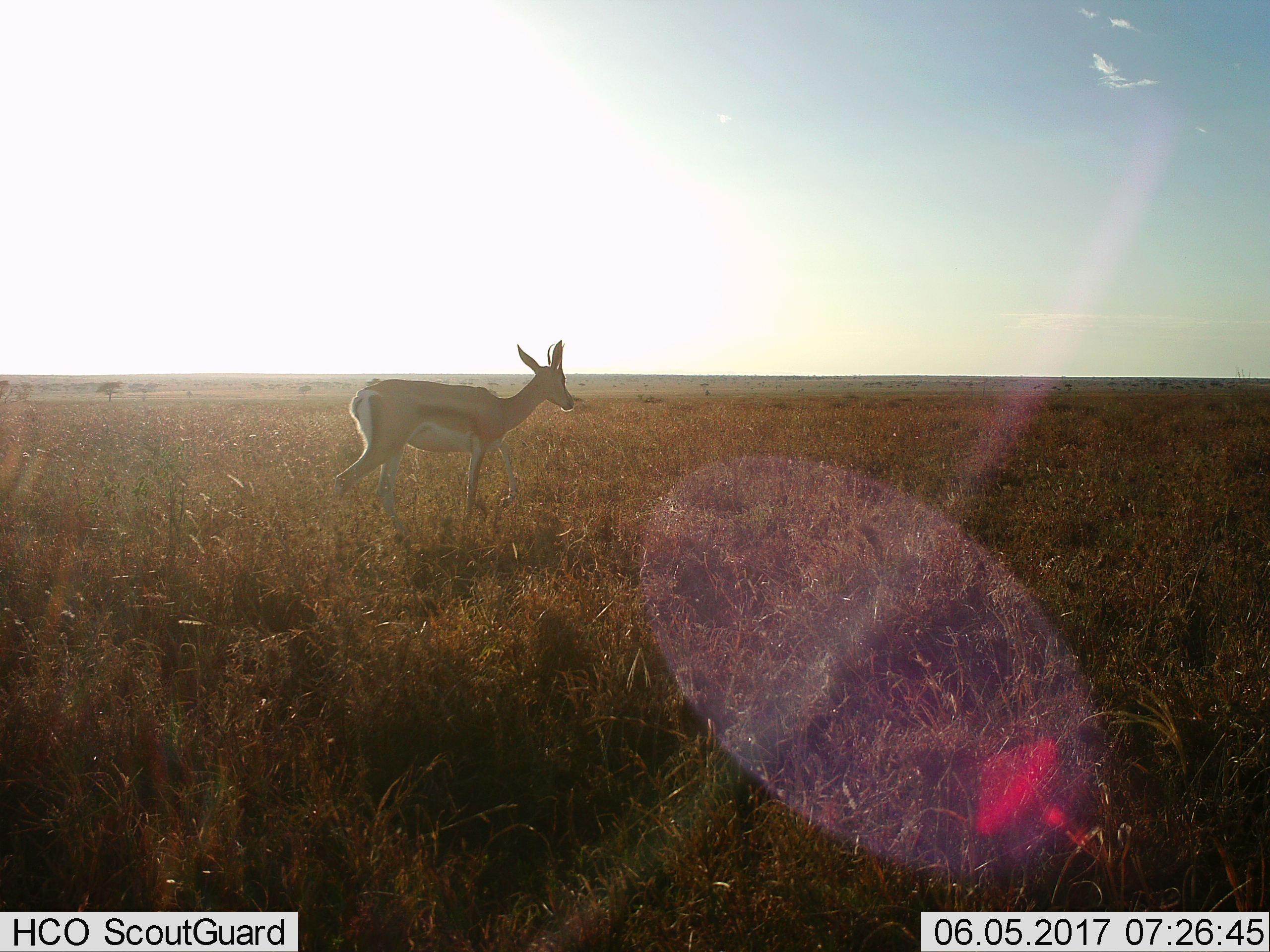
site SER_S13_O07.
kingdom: Animalia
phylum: Chordata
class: Mammalia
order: Artiodactyla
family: Bovidae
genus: Eudorcas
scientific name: Eudorcas thomsonii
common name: thomson's gazelle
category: gazellethomsons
Gazellethomsons (thomson's gazelle) (Eudorcas thomsonii), count 1. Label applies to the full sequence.